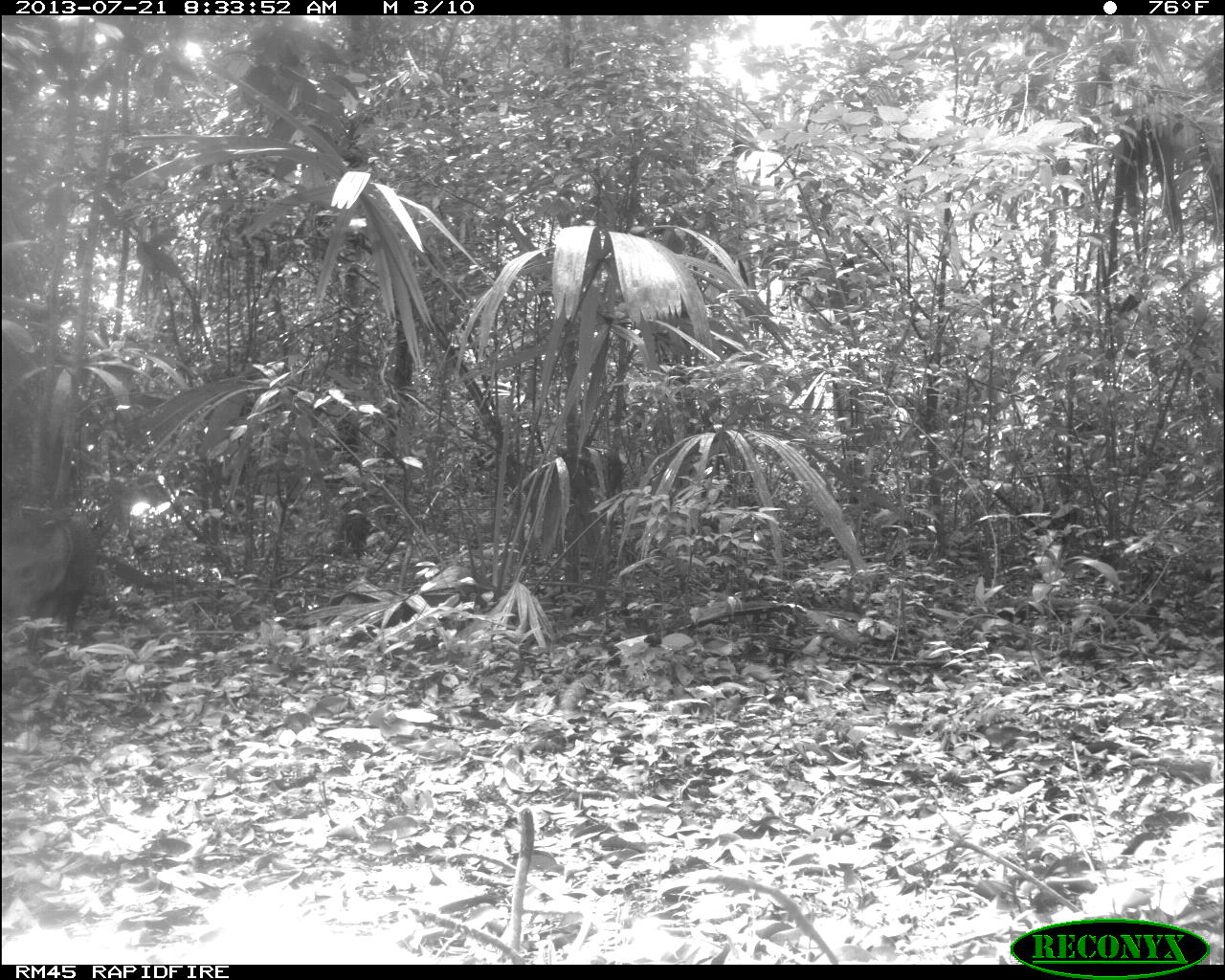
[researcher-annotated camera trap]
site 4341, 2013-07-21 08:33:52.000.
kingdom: Animalia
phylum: Chordata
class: Mammalia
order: Artiodactyla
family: Tayassuidae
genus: Pecari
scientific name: Pecari tajacu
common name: collared peccary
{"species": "Pecari tajacu (collared peccary)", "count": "1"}